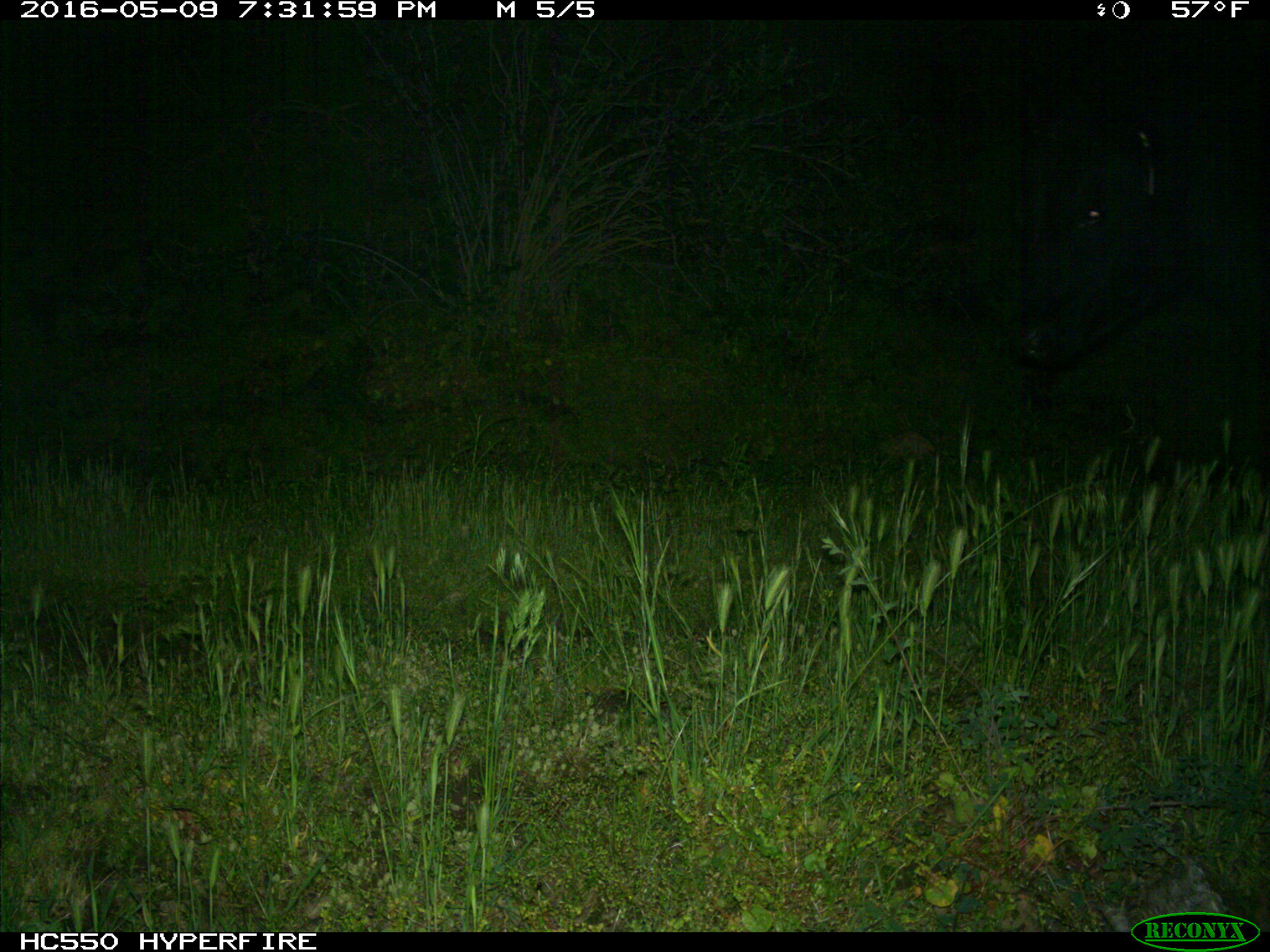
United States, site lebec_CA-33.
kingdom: Animalia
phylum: Chordata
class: Mammalia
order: Artiodactyla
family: Bovidae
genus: Bos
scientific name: Bos taurus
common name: domestic cow